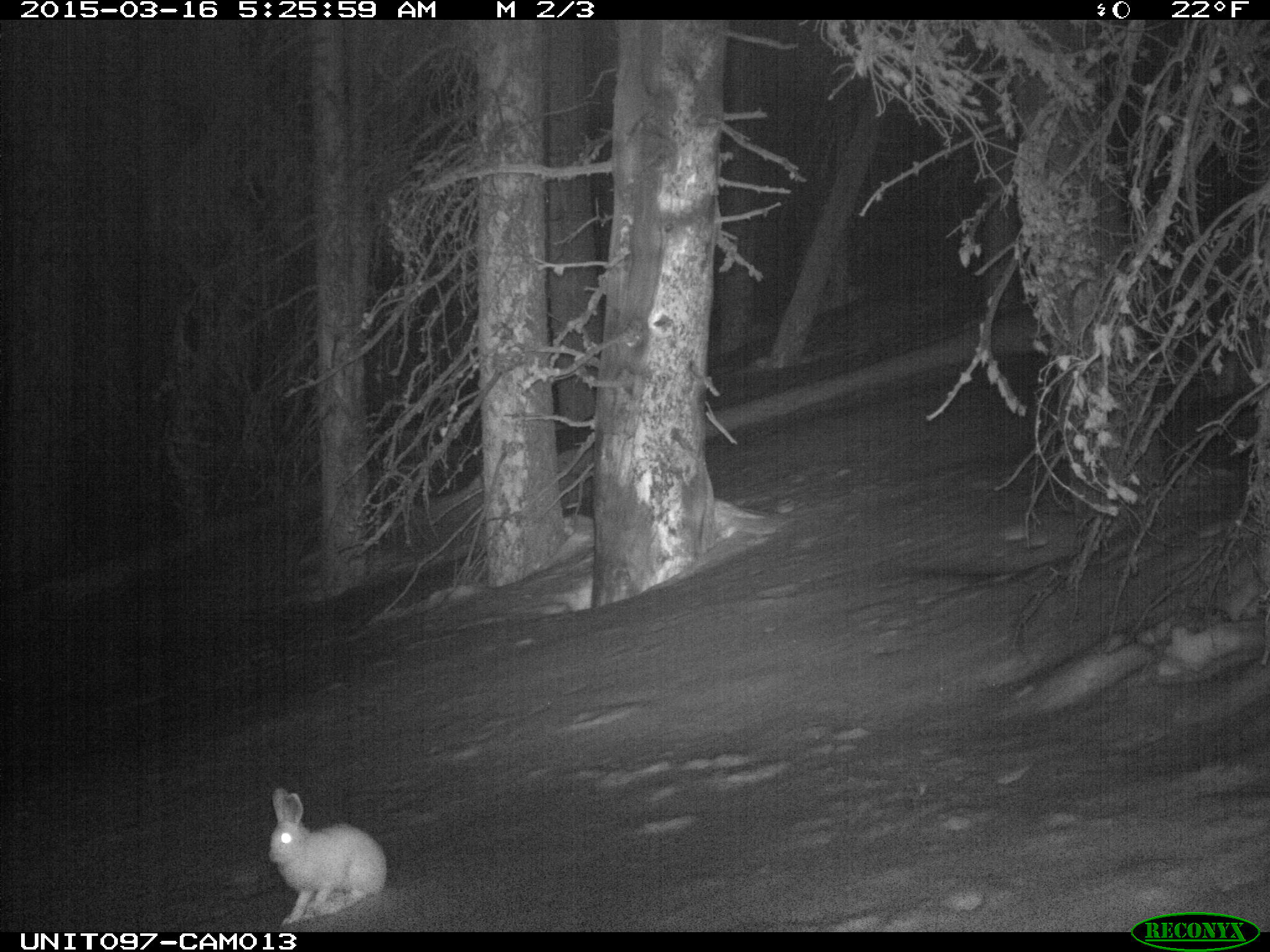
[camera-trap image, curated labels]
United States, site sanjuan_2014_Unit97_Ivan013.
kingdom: Animalia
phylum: Chordata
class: Mammalia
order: Lagomorpha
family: Leporidae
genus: Lepus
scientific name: Lepus americanus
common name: snowshoe hare